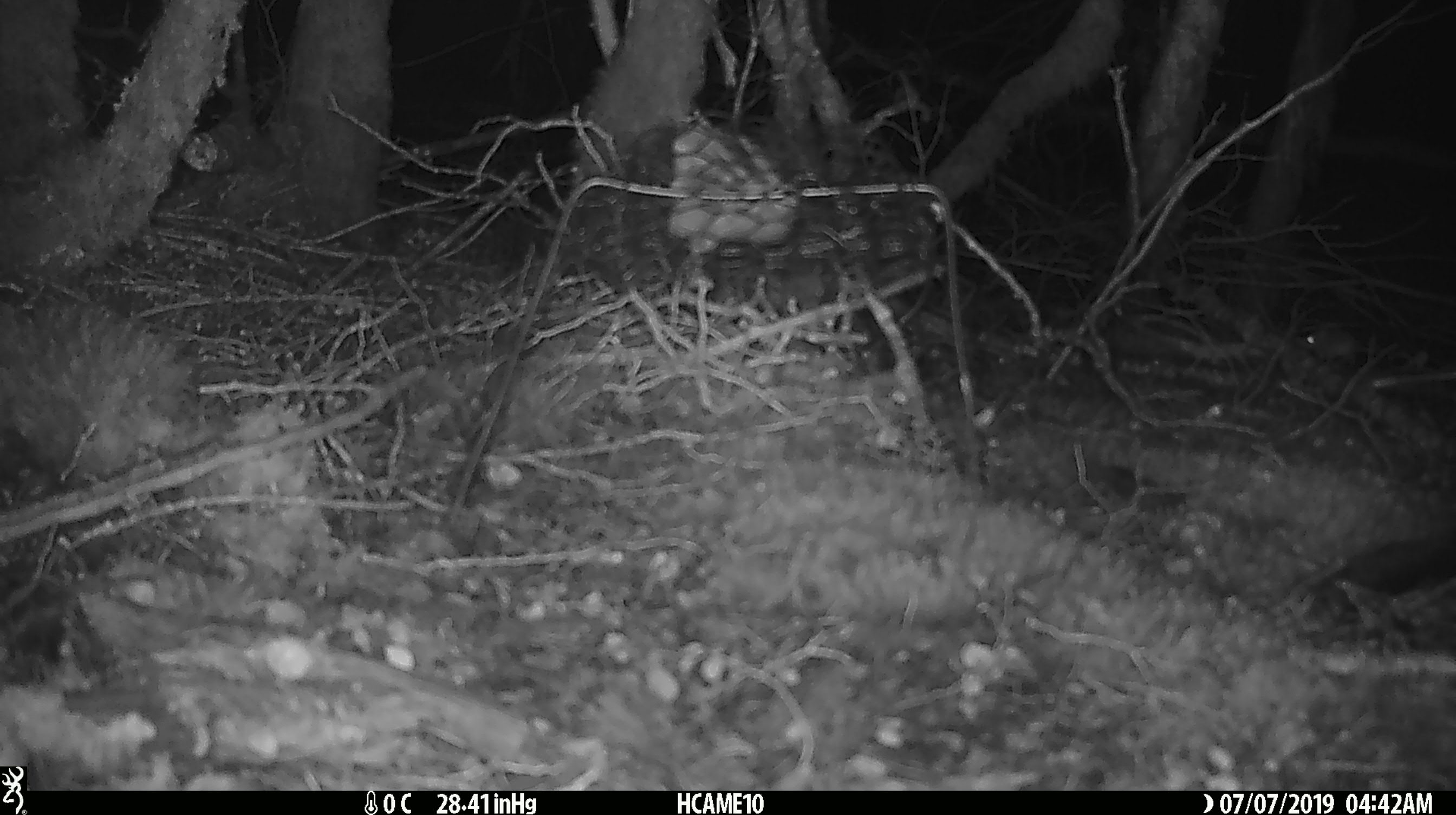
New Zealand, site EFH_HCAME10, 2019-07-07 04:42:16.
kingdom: Animalia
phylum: Chordata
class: Mammalia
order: Rodentia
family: Muridae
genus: Mus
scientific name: Mus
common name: mouse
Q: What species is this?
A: Mouse (Mus).